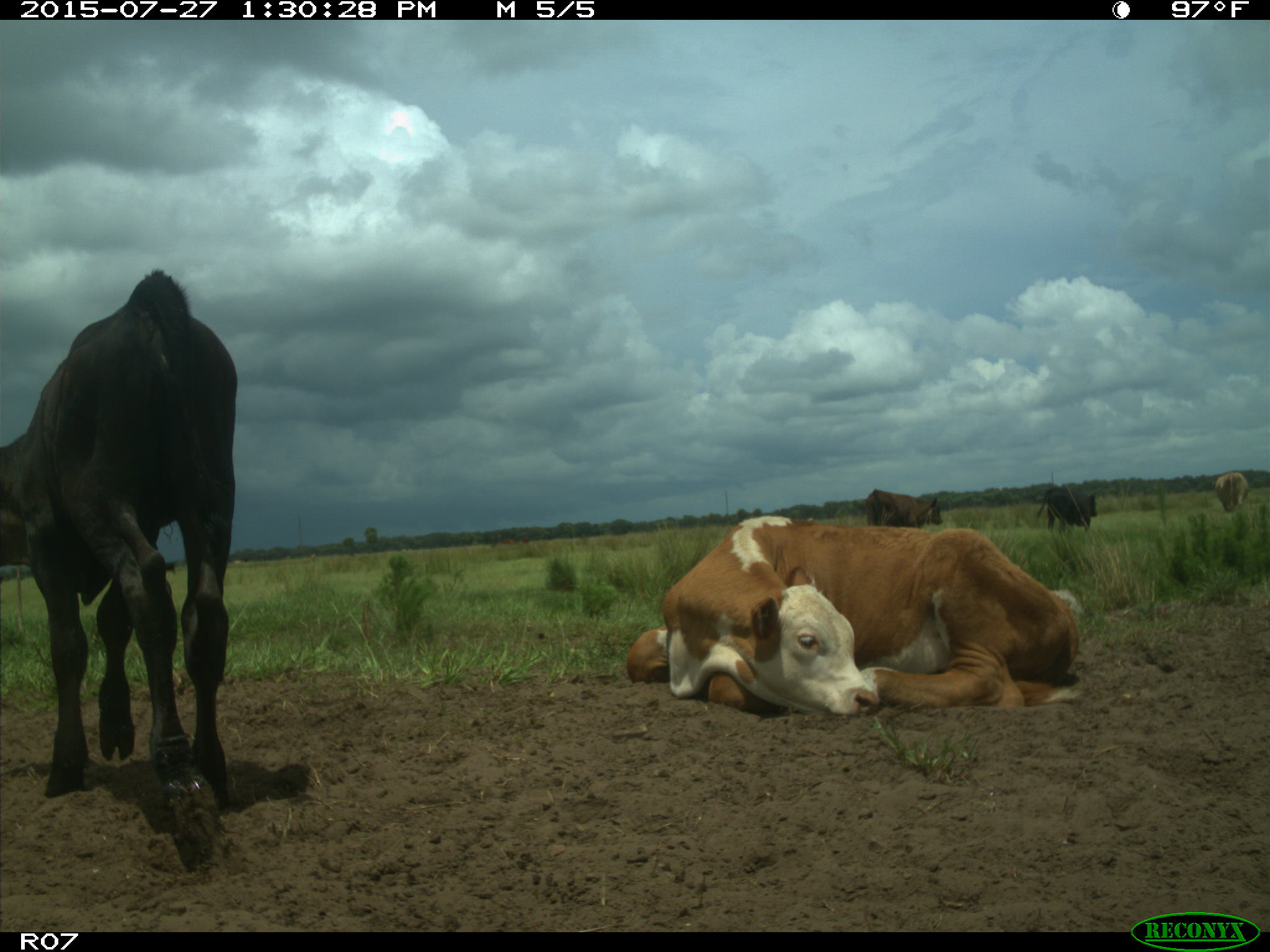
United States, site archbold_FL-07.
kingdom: Animalia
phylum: Chordata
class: Mammalia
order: Artiodactyla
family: Bovidae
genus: Bos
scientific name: Bos taurus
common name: domestic cow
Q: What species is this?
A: Bos taurus (domestic cow).